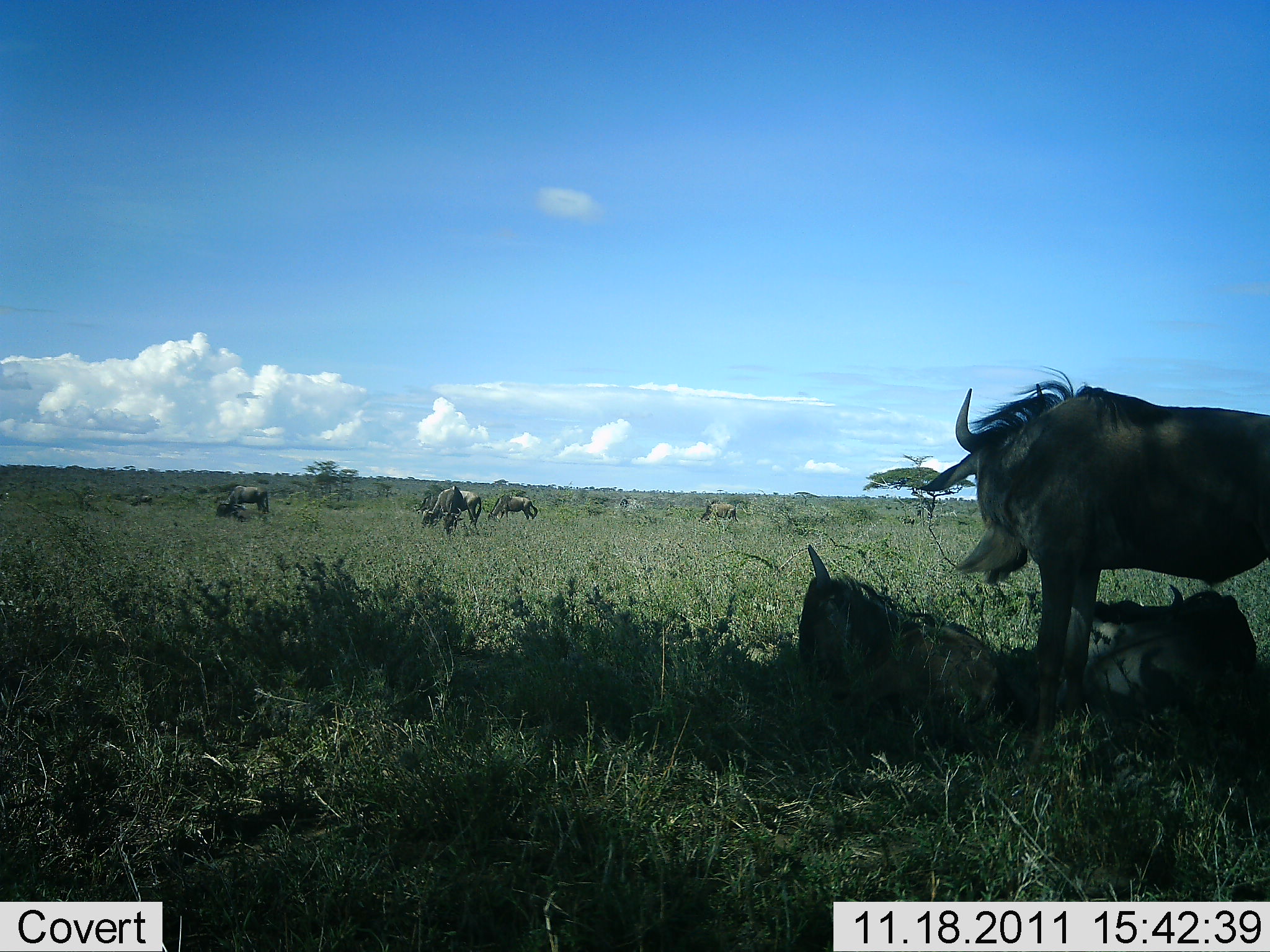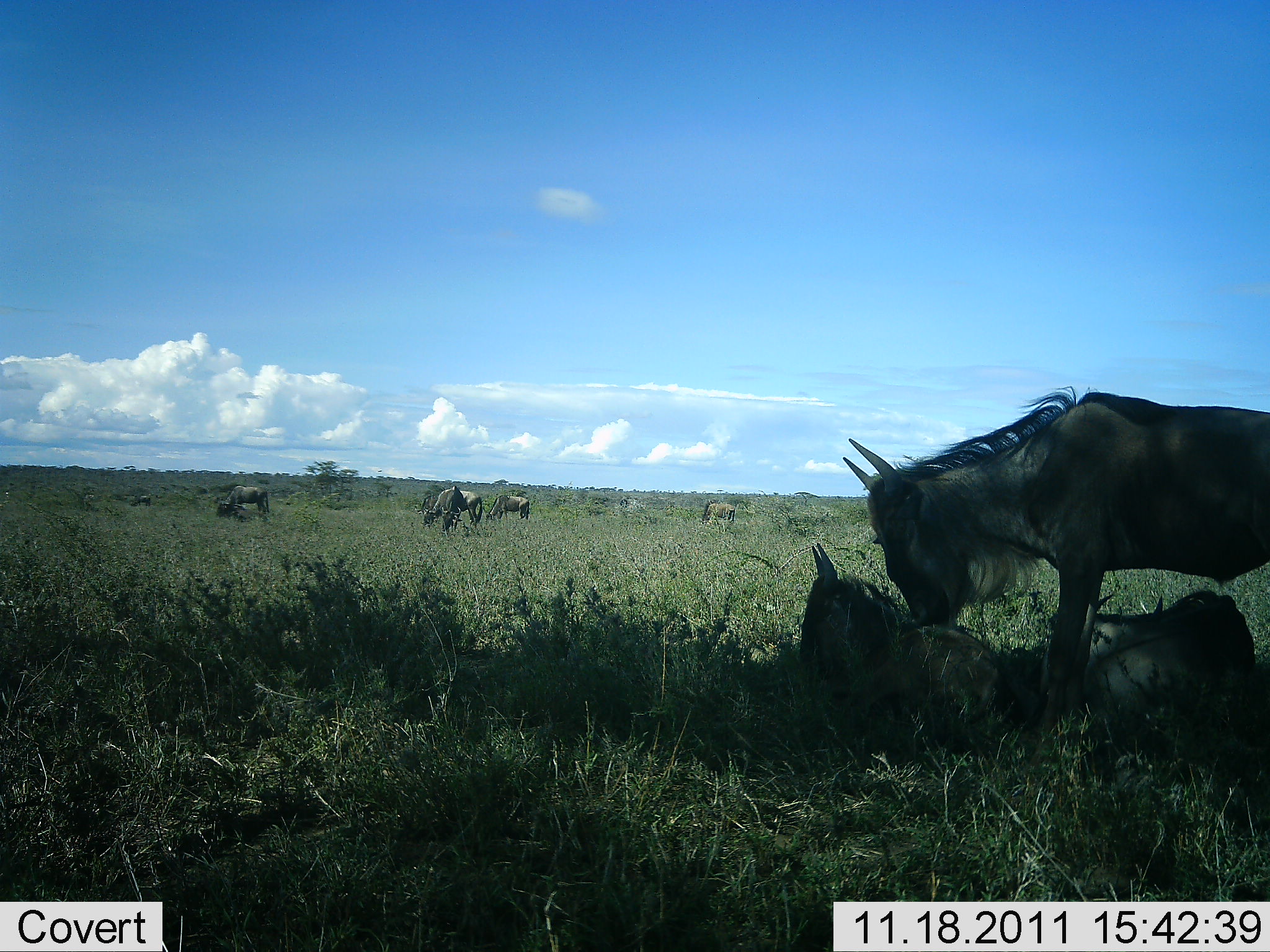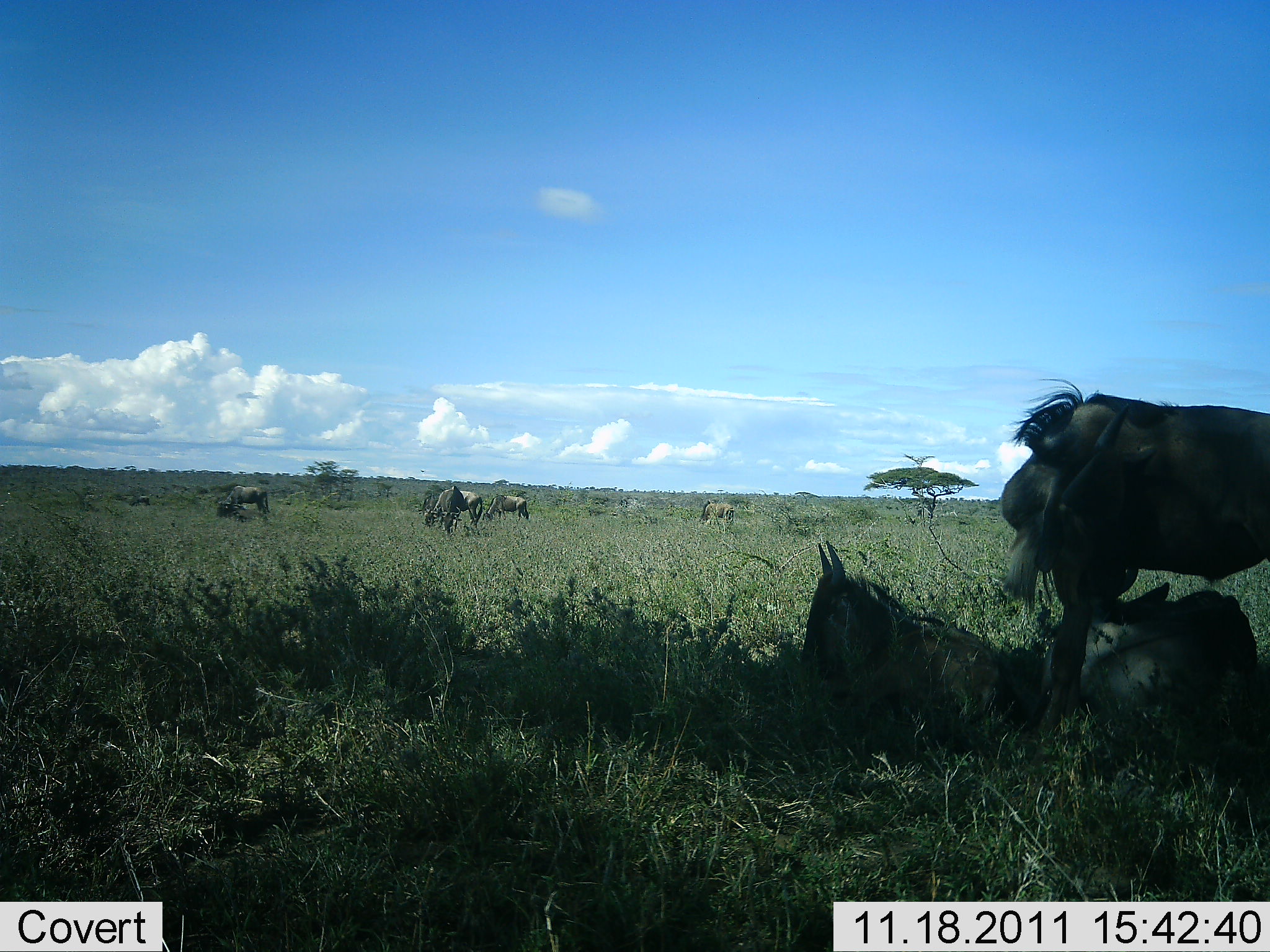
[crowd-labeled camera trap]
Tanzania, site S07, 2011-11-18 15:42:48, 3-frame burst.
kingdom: Animalia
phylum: Chordata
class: Mammalia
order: Artiodactyla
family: Bovidae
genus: Connochaetes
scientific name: Connochaetes taurinus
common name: blue wildebeest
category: wildebeest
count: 7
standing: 62%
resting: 92%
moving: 8%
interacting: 15%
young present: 8%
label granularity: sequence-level